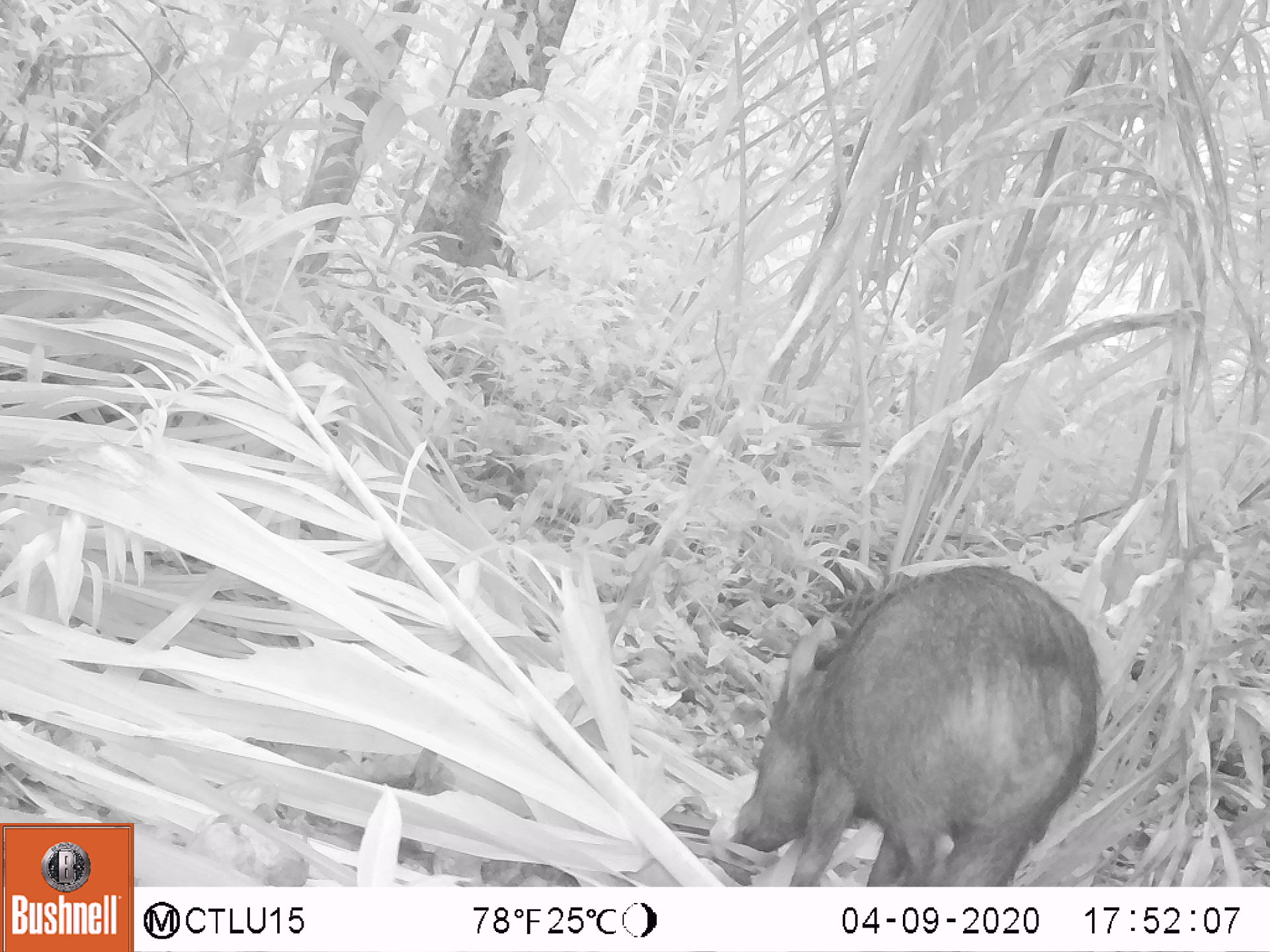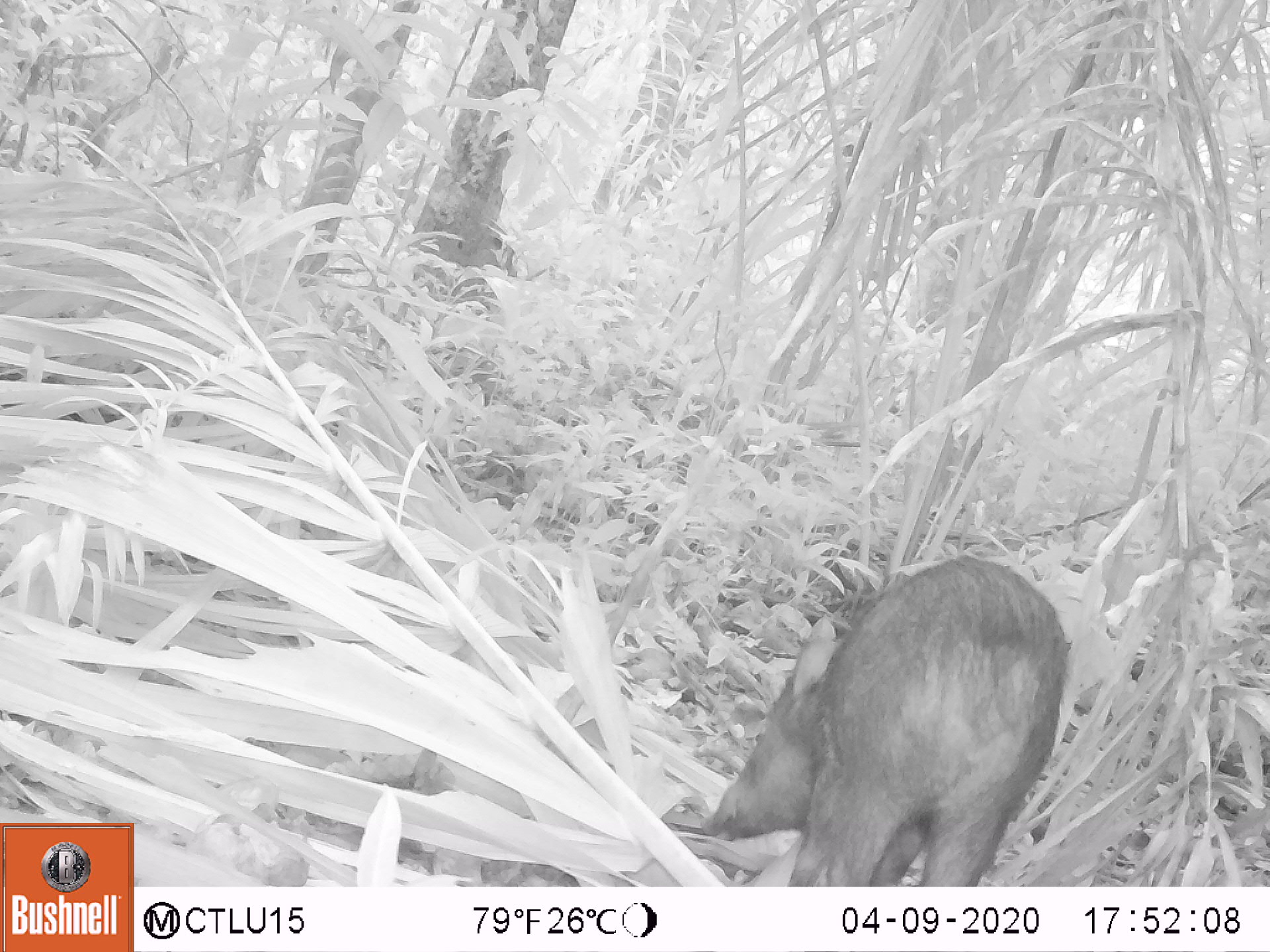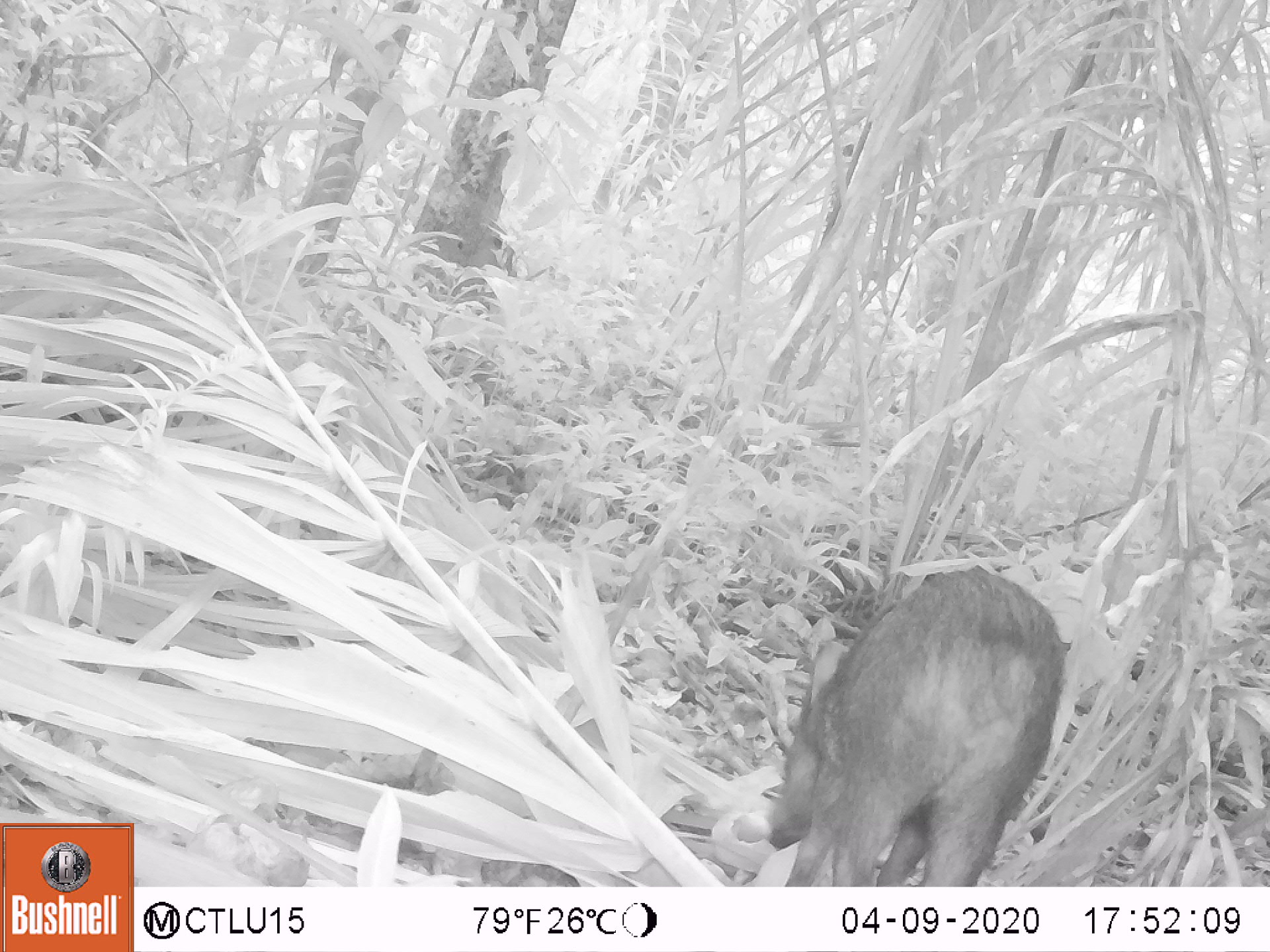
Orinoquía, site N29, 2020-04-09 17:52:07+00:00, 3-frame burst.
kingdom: Animalia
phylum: Chordata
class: Mammalia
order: Artiodactyla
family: Tayassuidae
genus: Pecari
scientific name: Pecari tajacu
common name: collared peccary